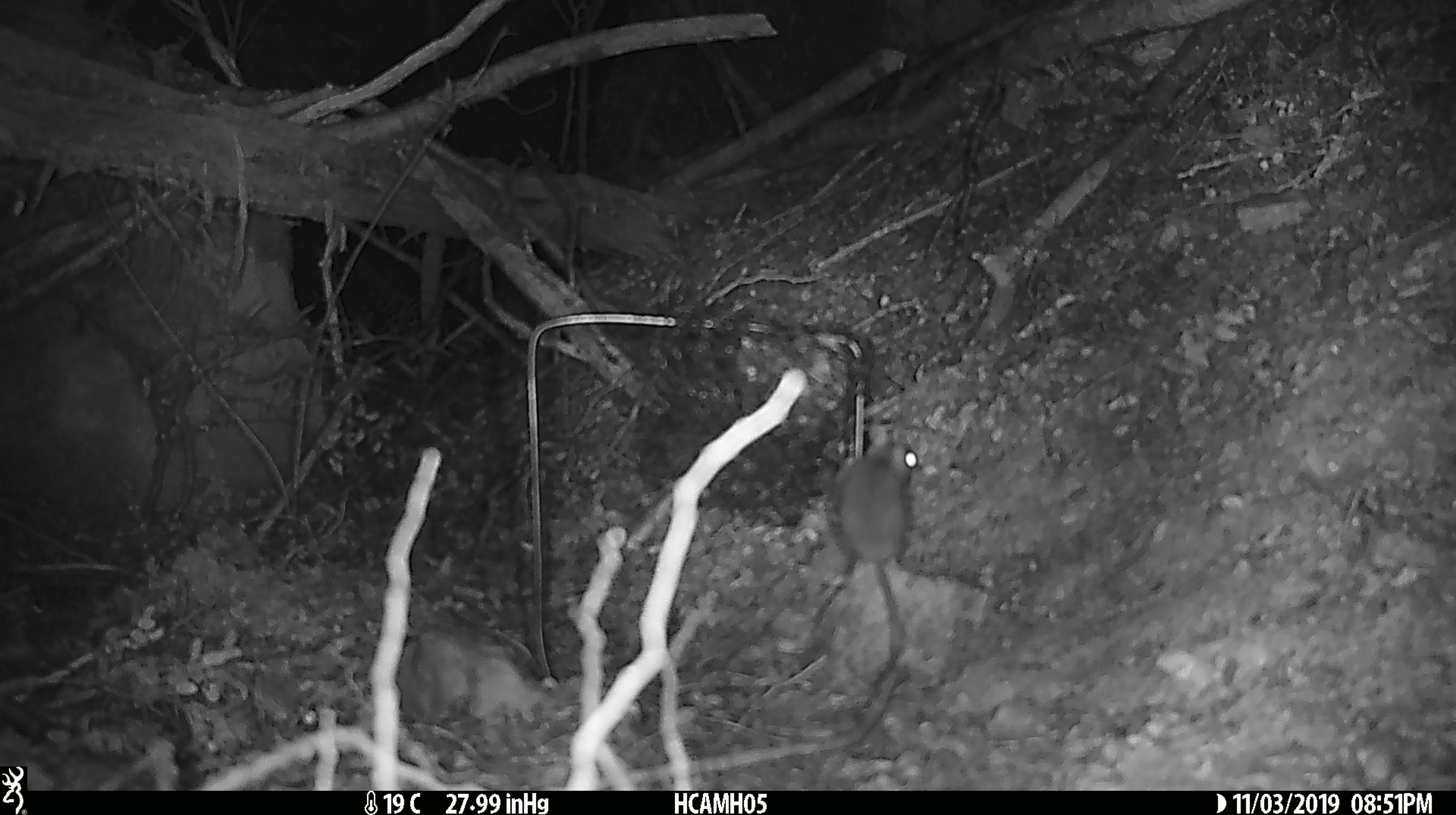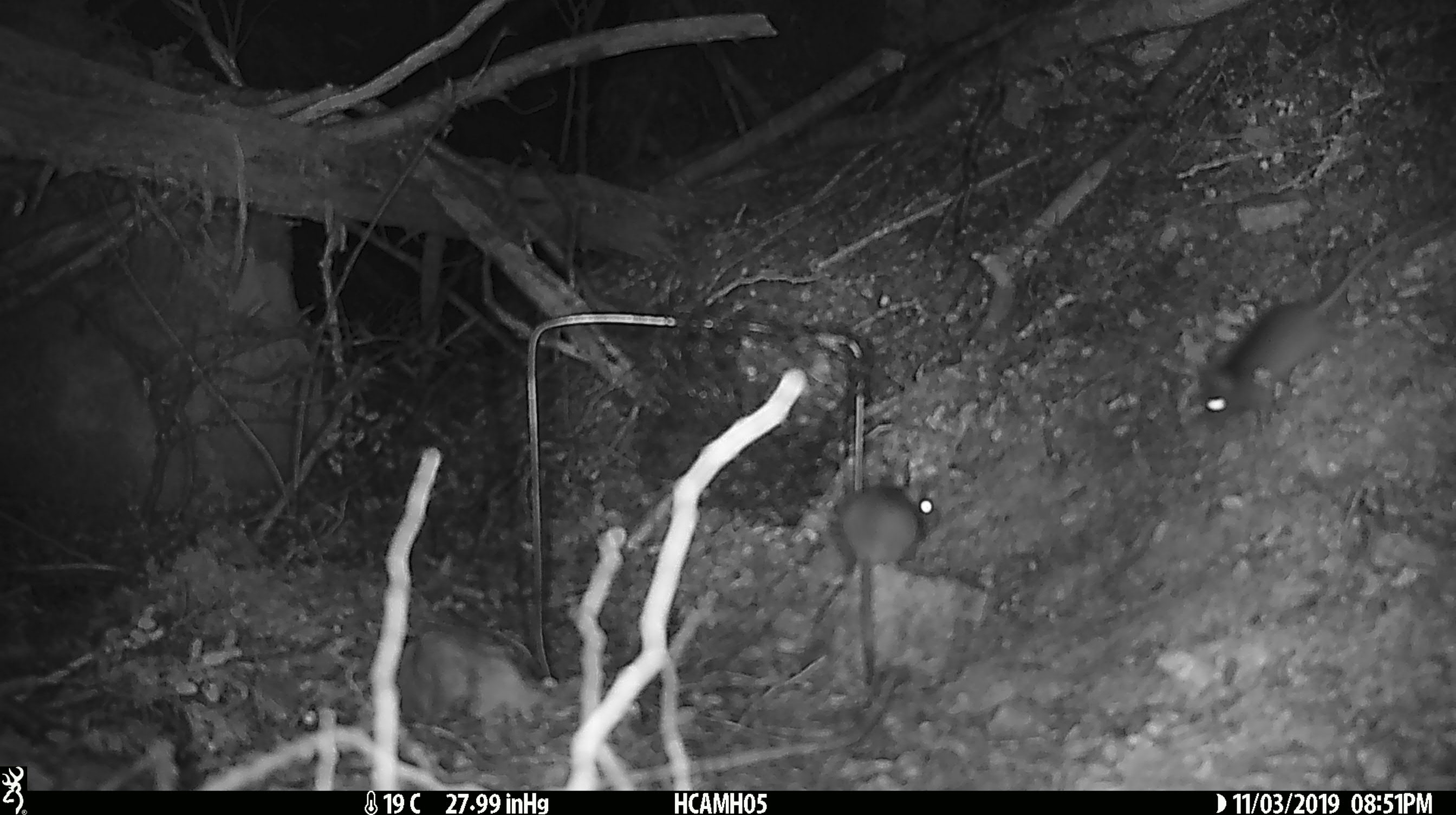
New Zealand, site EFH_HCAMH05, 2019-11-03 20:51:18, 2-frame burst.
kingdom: Animalia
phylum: Chordata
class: Mammalia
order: Rodentia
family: Muridae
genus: Mus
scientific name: Mus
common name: mouse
Mouse (Mus).